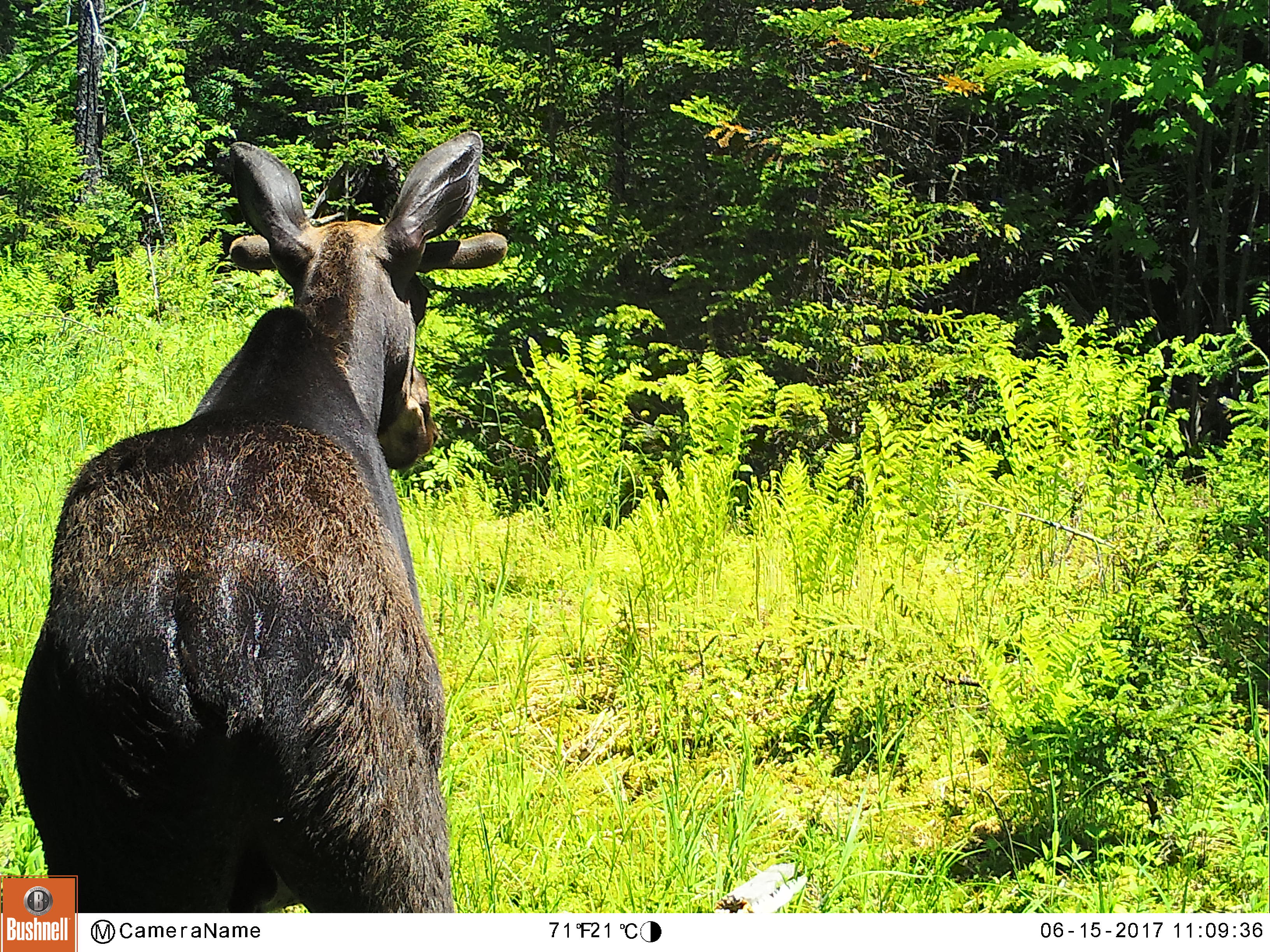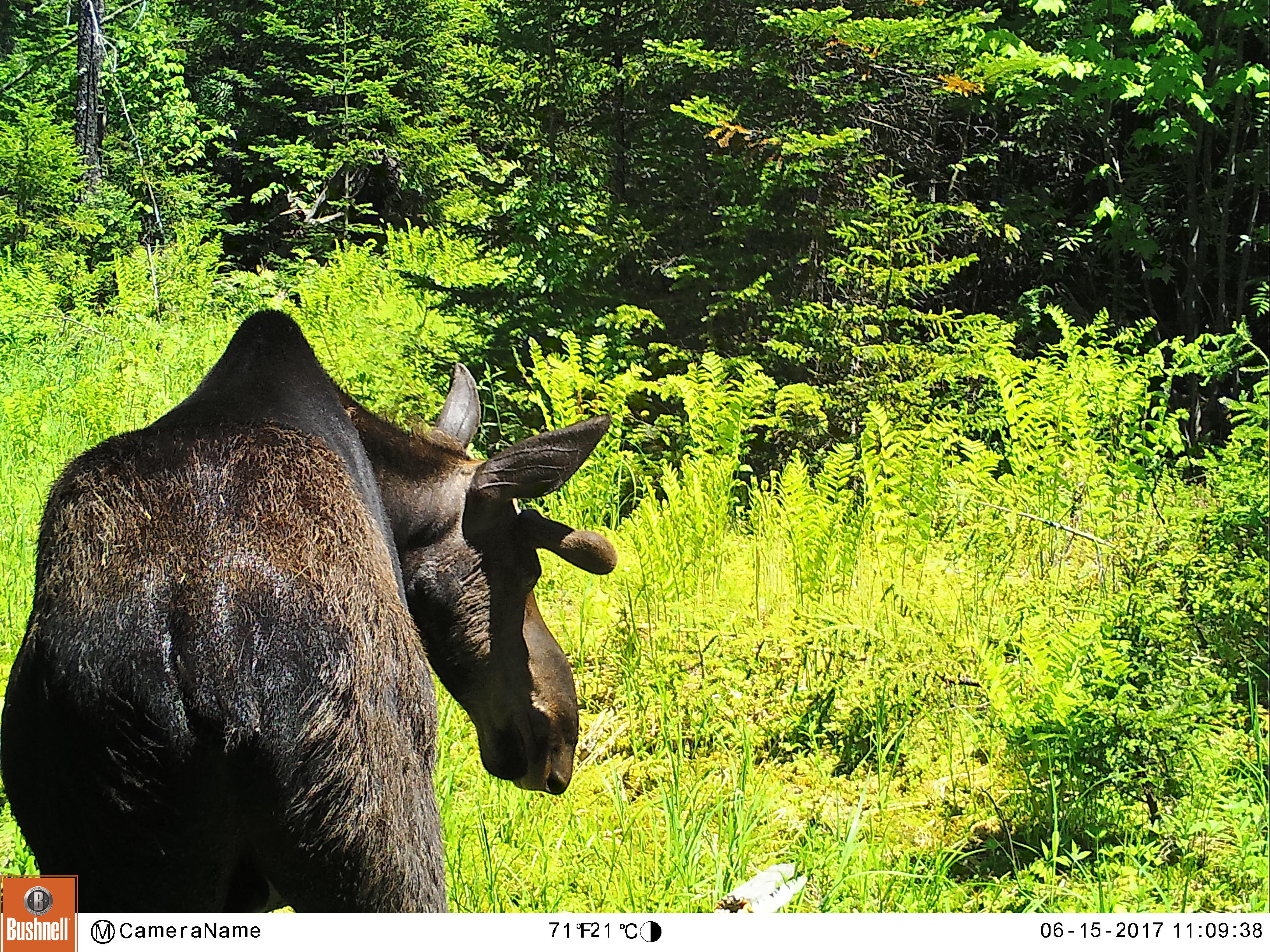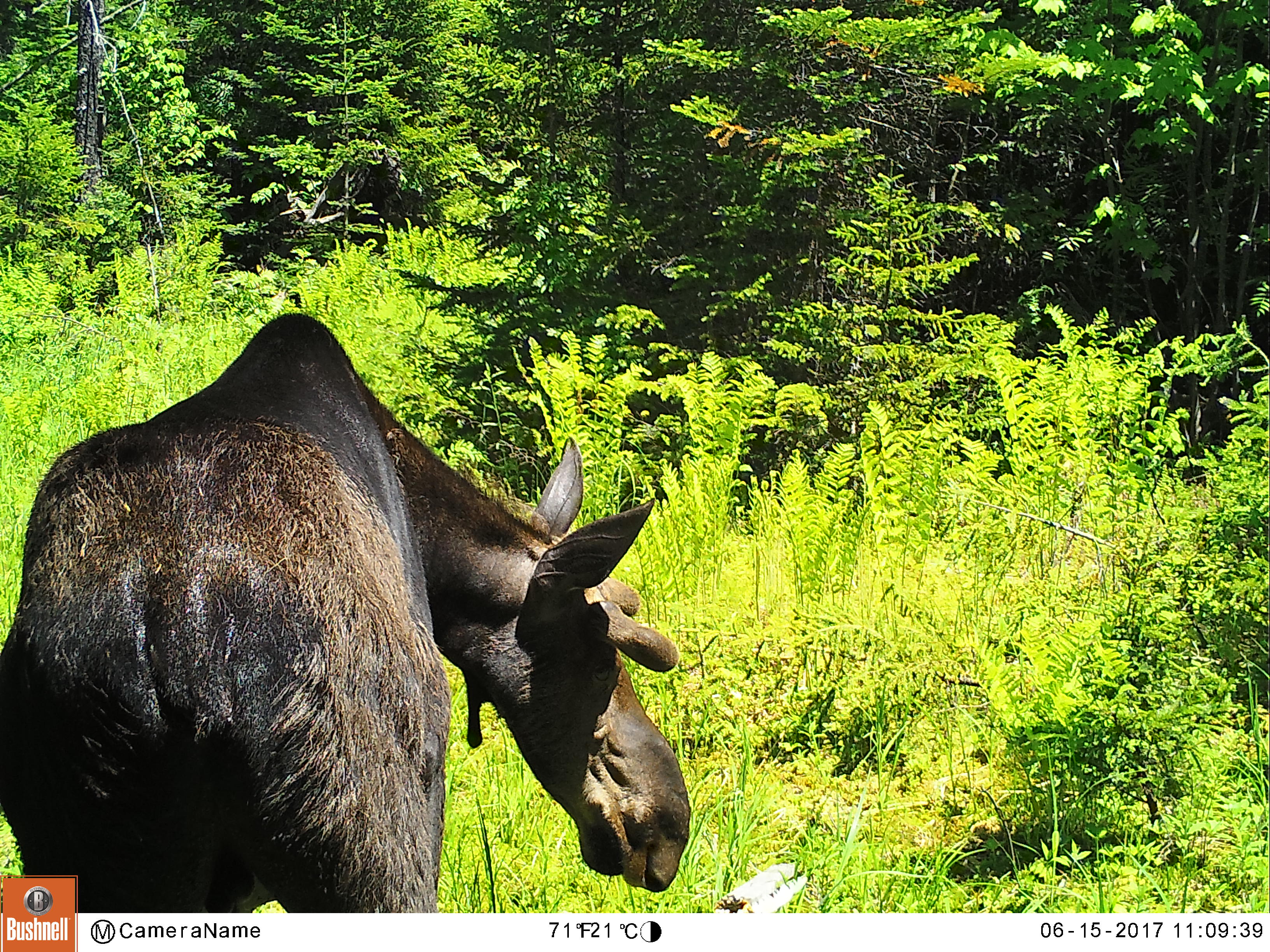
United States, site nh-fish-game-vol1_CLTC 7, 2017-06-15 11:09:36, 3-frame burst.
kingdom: Animalia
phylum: Chordata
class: Mammalia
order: Artiodactyla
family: Cervidae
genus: Alces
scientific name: Alces alces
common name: moose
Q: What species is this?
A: Moose (Alces alces).